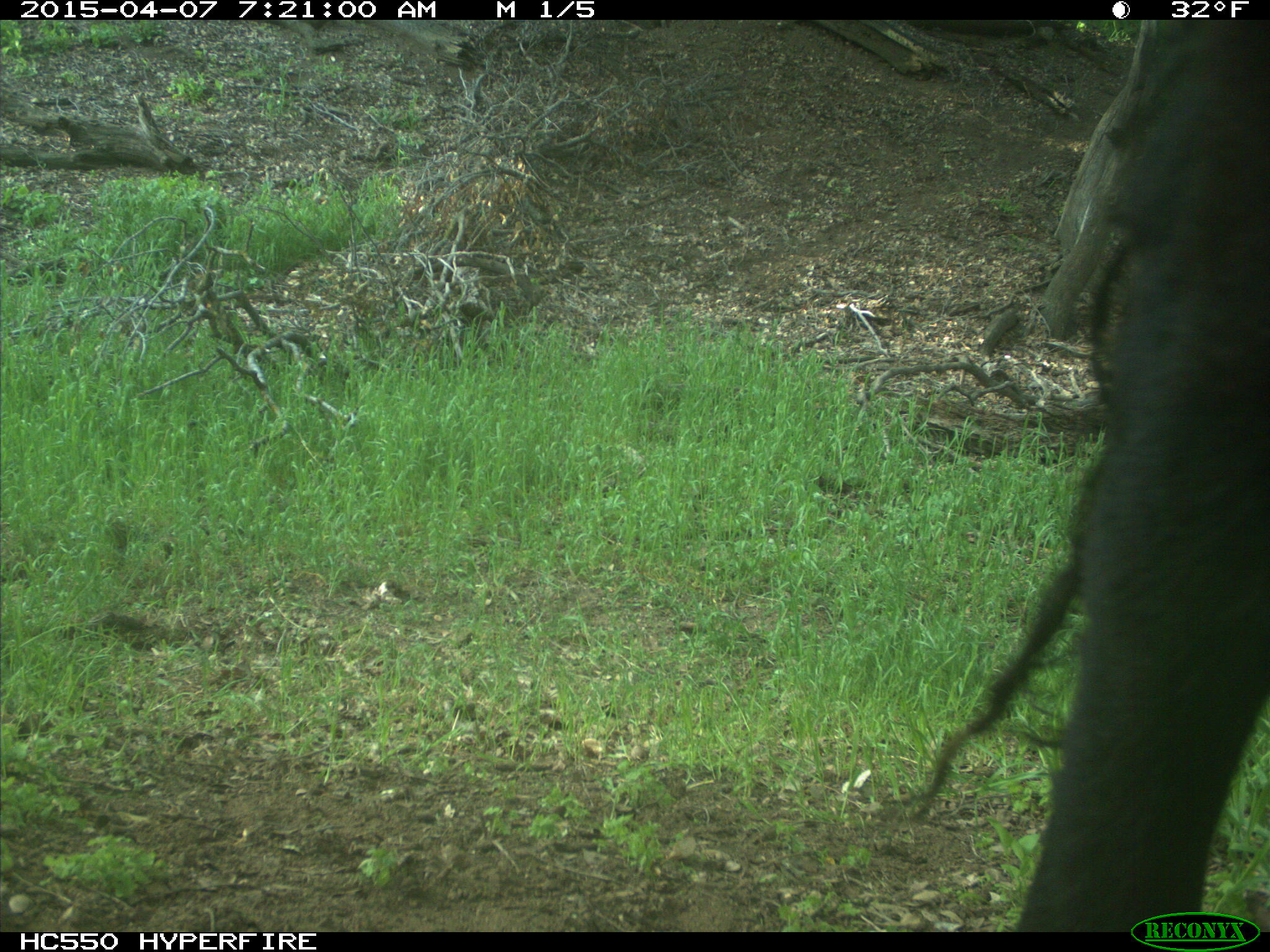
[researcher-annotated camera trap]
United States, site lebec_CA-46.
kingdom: Animalia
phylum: Chordata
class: Mammalia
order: Artiodactyla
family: Bovidae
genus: Bos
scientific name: Bos taurus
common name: domestic cow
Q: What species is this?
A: Bos taurus (domestic cow).